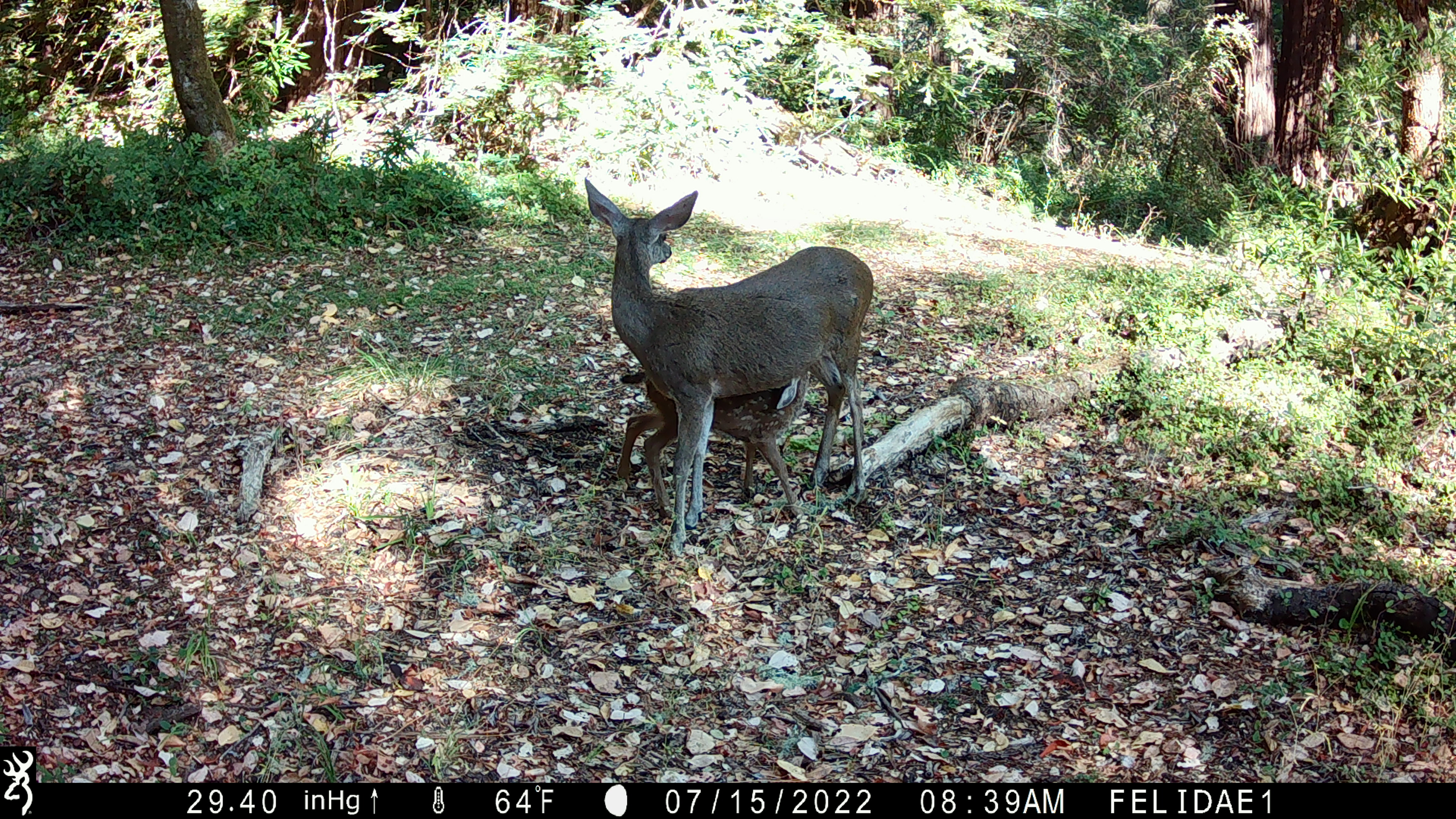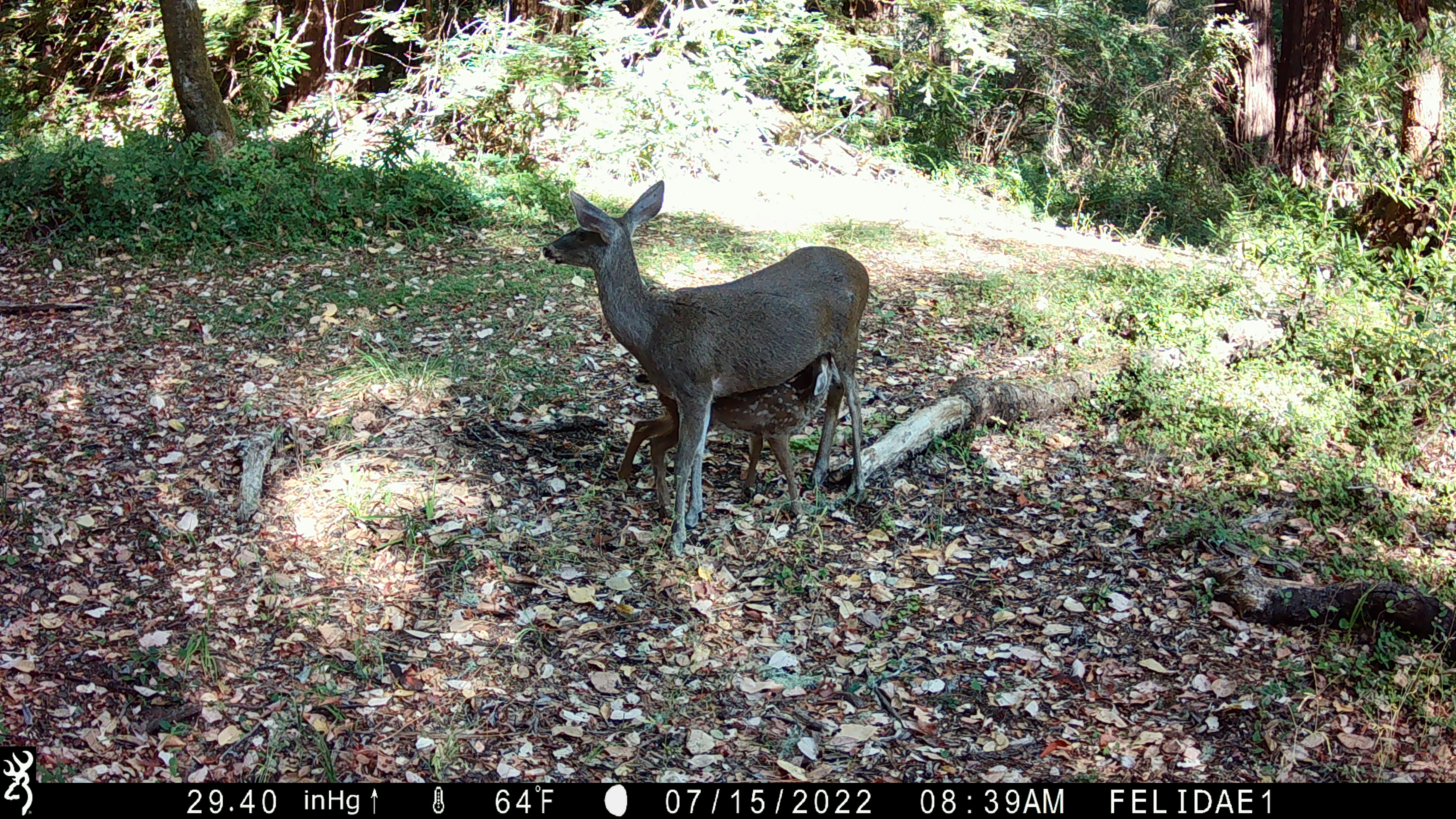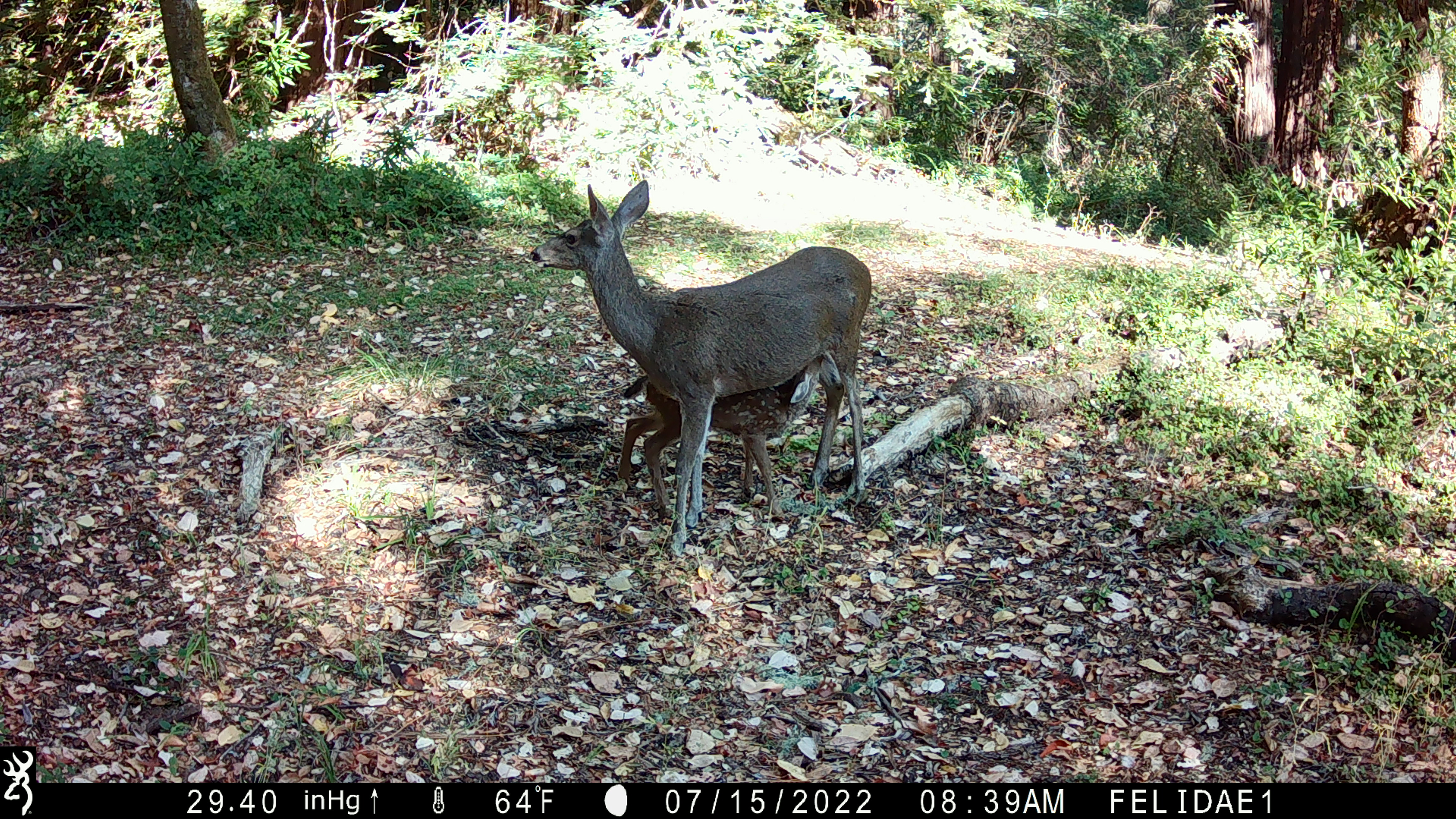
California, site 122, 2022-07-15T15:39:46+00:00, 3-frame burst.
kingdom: Animalia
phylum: Chordata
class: Mammalia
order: Artiodactyla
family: Cervidae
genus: Odocoileus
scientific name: Odocoileus hemionus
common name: mule deer